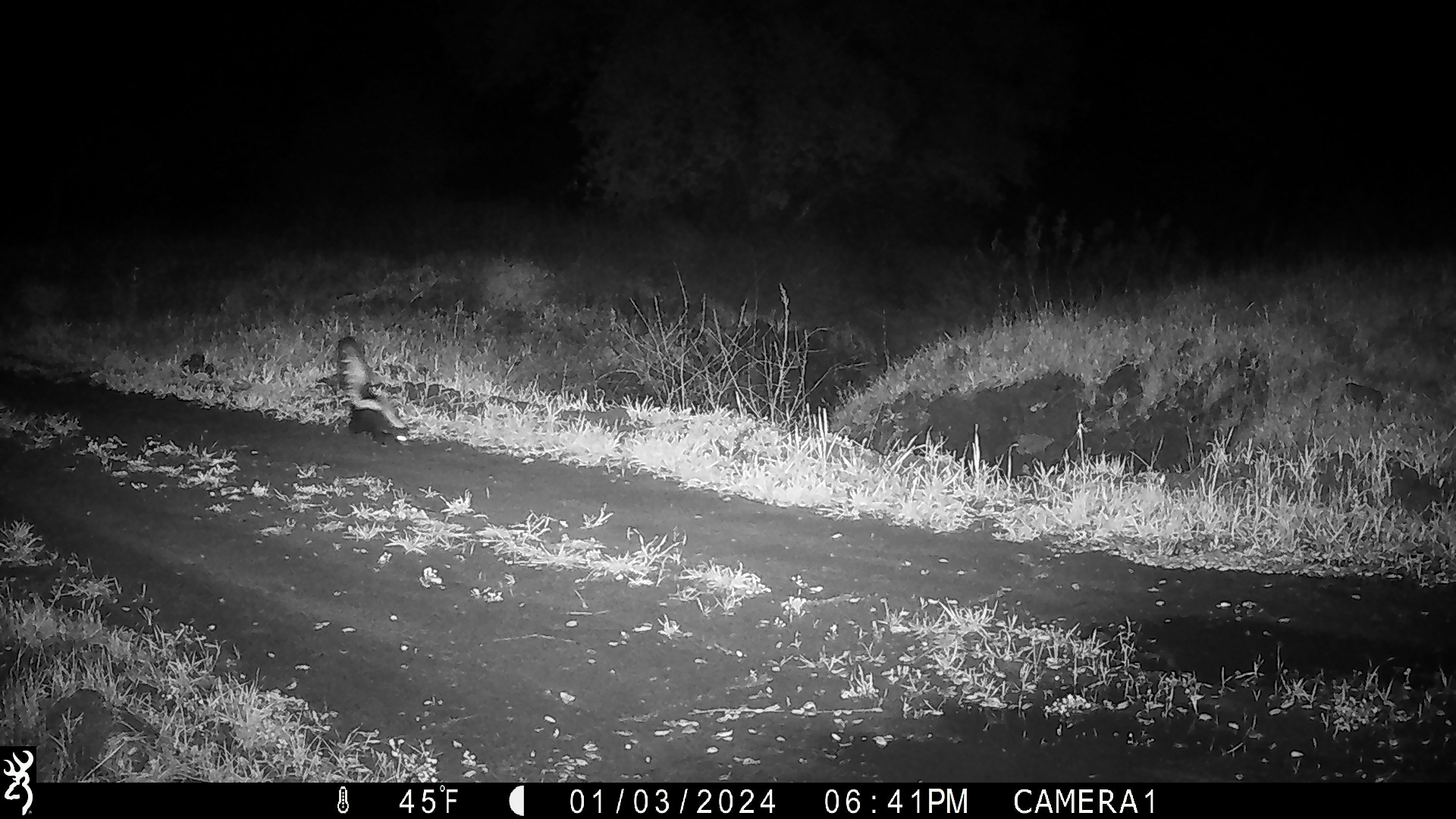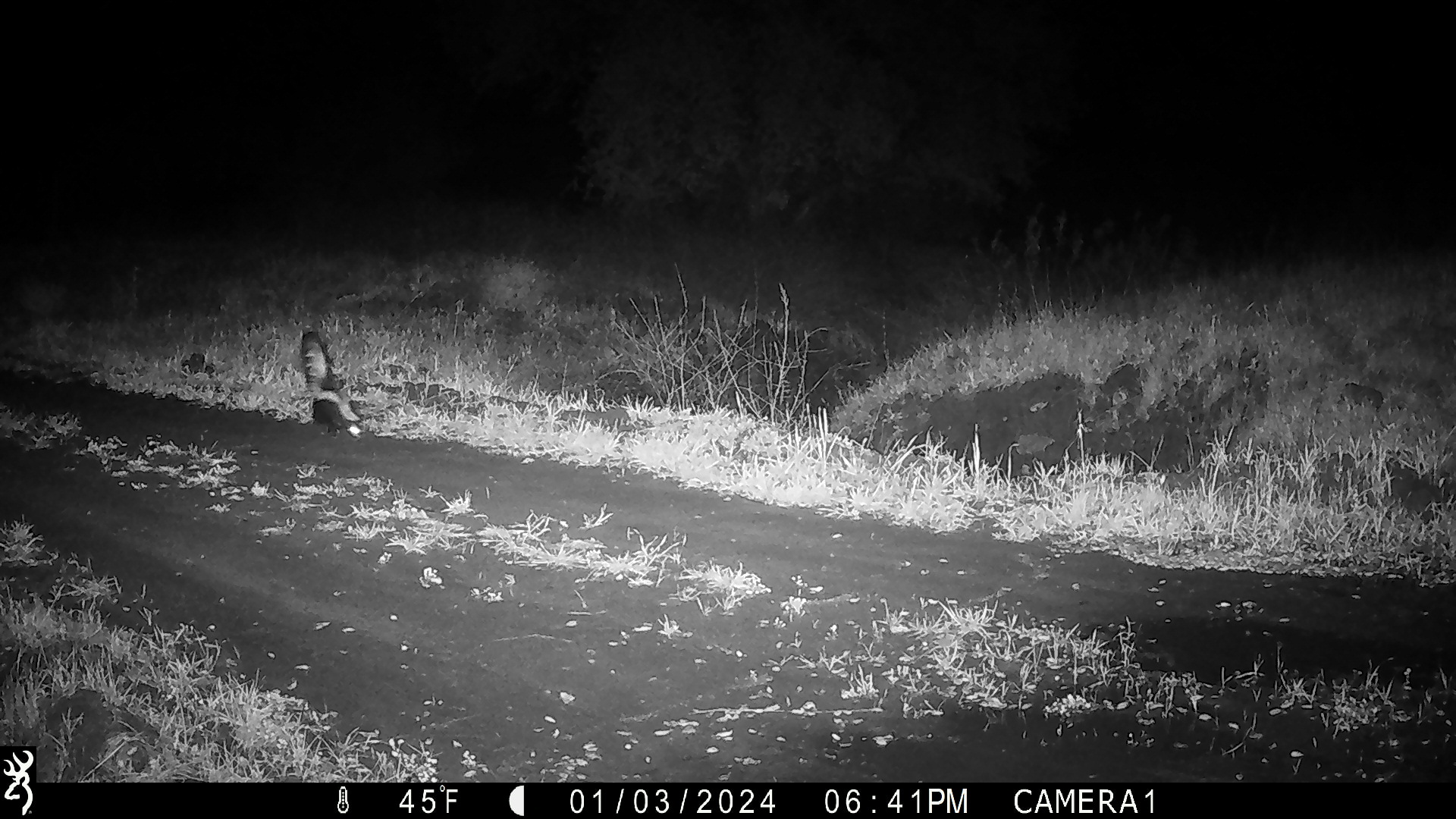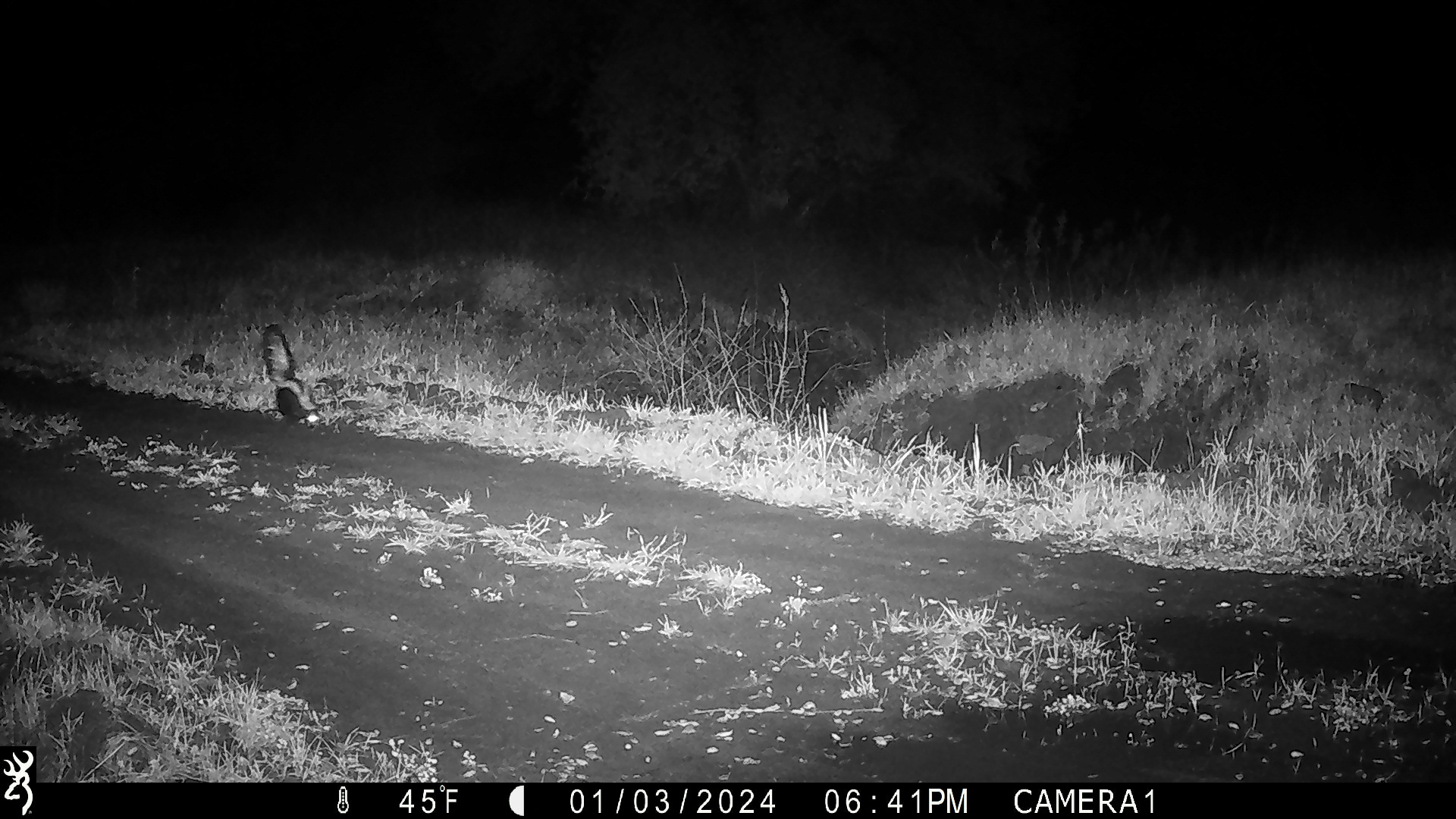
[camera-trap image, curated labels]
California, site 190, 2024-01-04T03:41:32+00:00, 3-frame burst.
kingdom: Animalia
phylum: Chordata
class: Mammalia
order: Carnivora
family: Mephitidae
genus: Mephitis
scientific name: Mephitis mephitis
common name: striped skunk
Striped skunk (Mephitis mephitis).